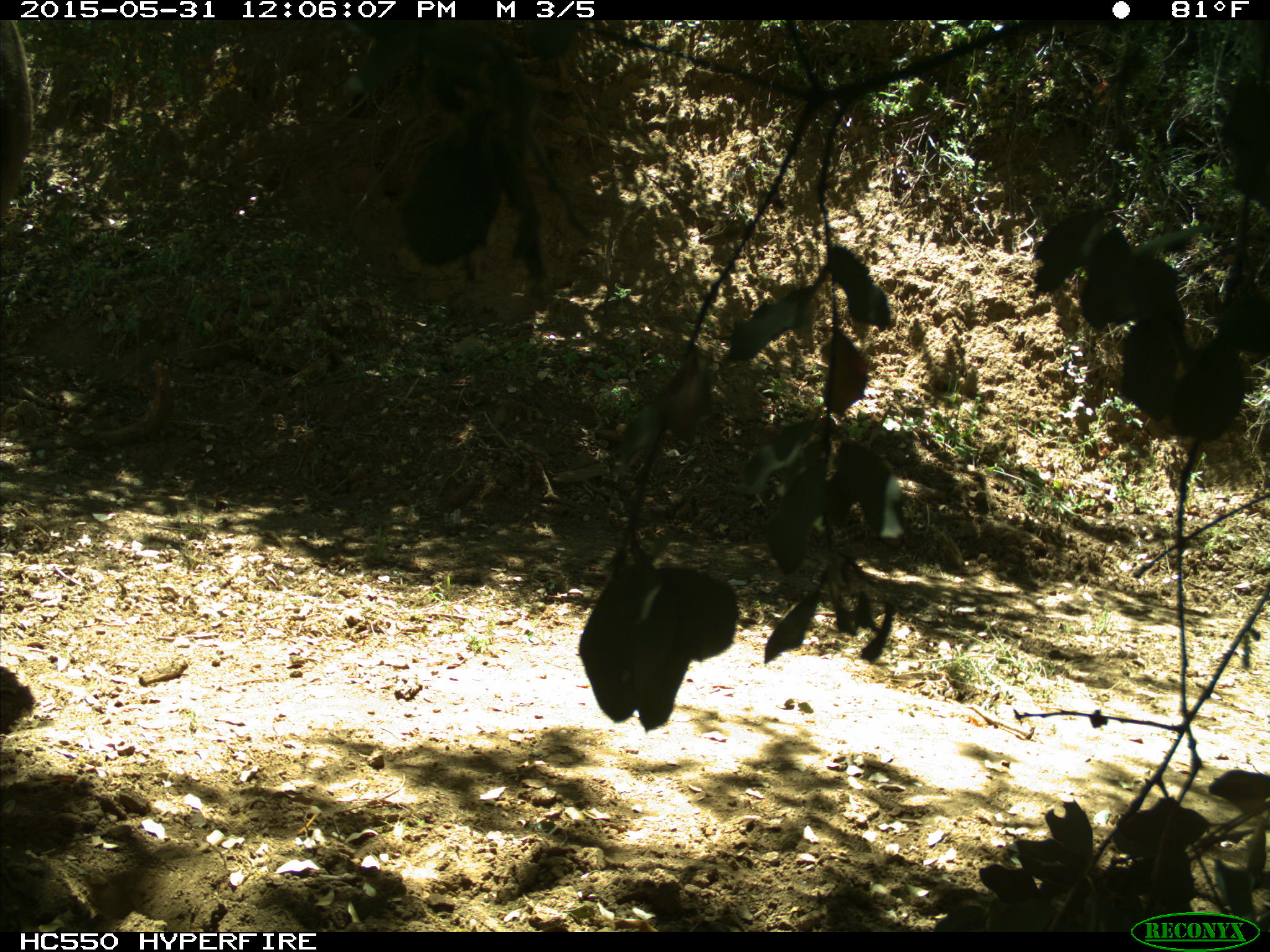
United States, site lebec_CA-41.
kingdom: Animalia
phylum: Chordata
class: Mammalia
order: Artiodactyla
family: Bovidae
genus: Bos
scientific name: Bos taurus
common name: domestic cow